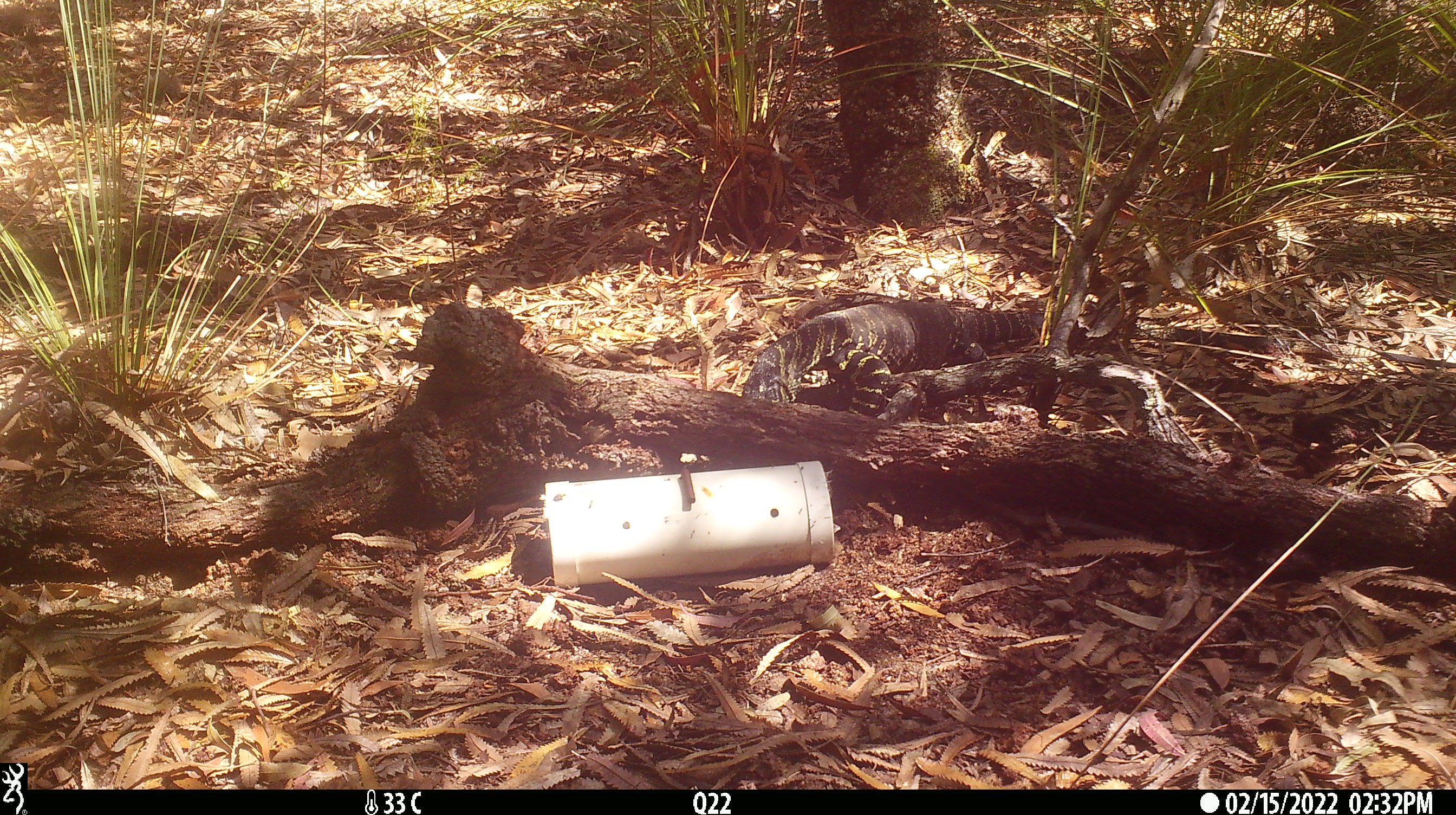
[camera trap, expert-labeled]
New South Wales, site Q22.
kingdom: Animalia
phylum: Chordata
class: Reptilia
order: Squamata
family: Varanidae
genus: Varanus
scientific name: Varanus varius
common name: lace monitor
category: goanna